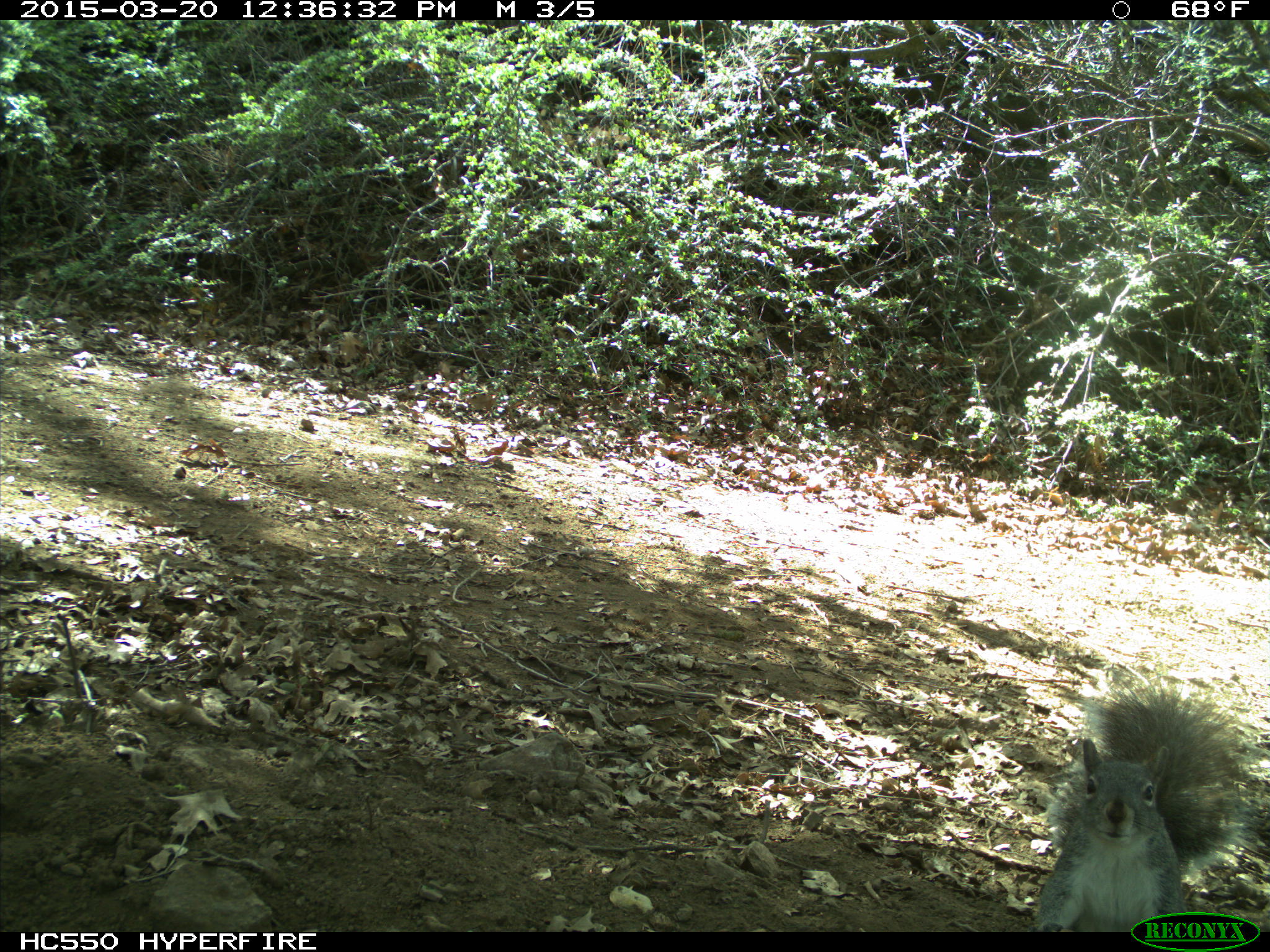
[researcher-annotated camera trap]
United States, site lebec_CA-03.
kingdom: Animalia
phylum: Chordata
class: Mammalia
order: Rodentia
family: Sciuridae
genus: Sciurus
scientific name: Sciurus carolinensis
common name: eastern gray squirrel